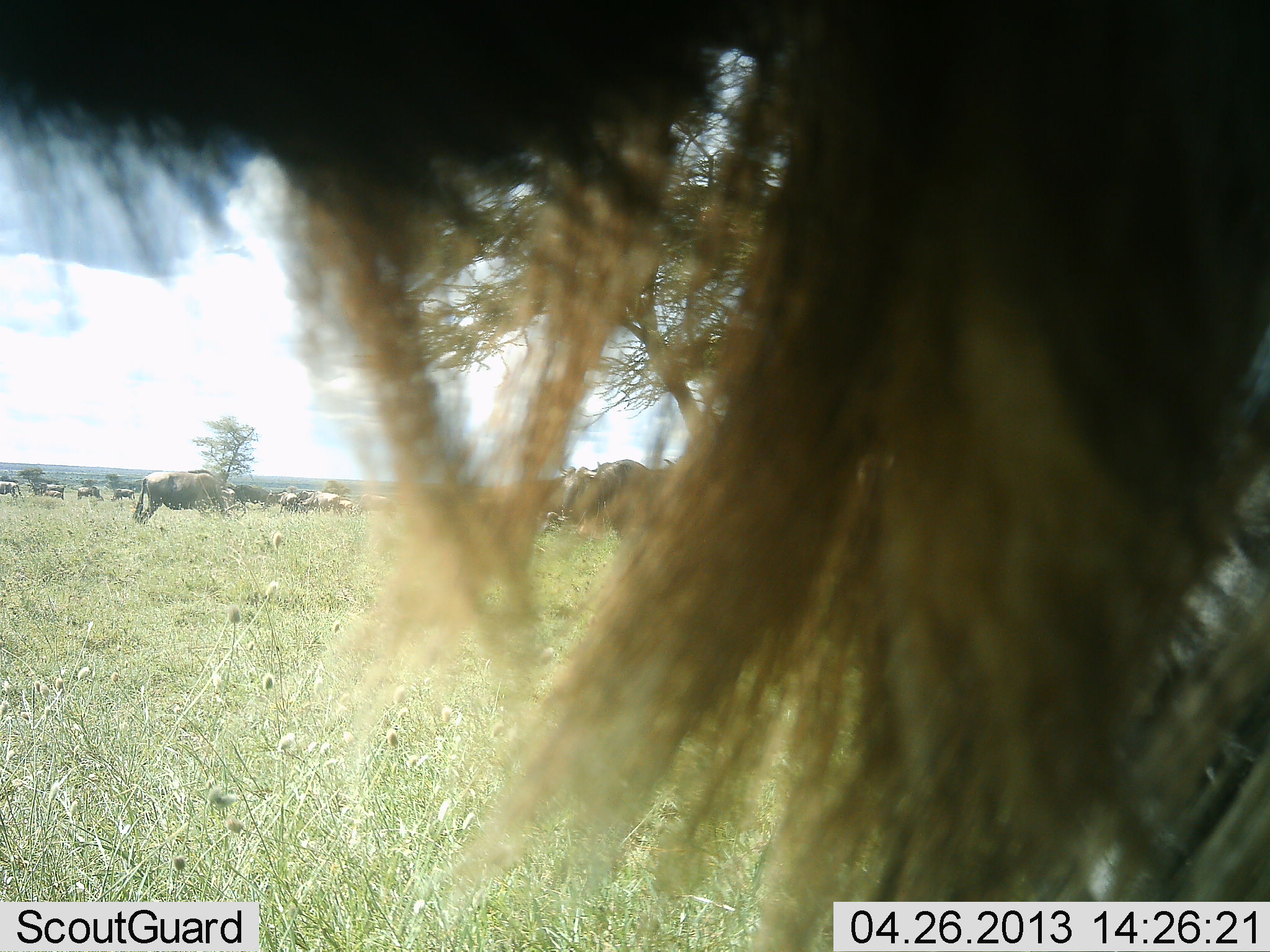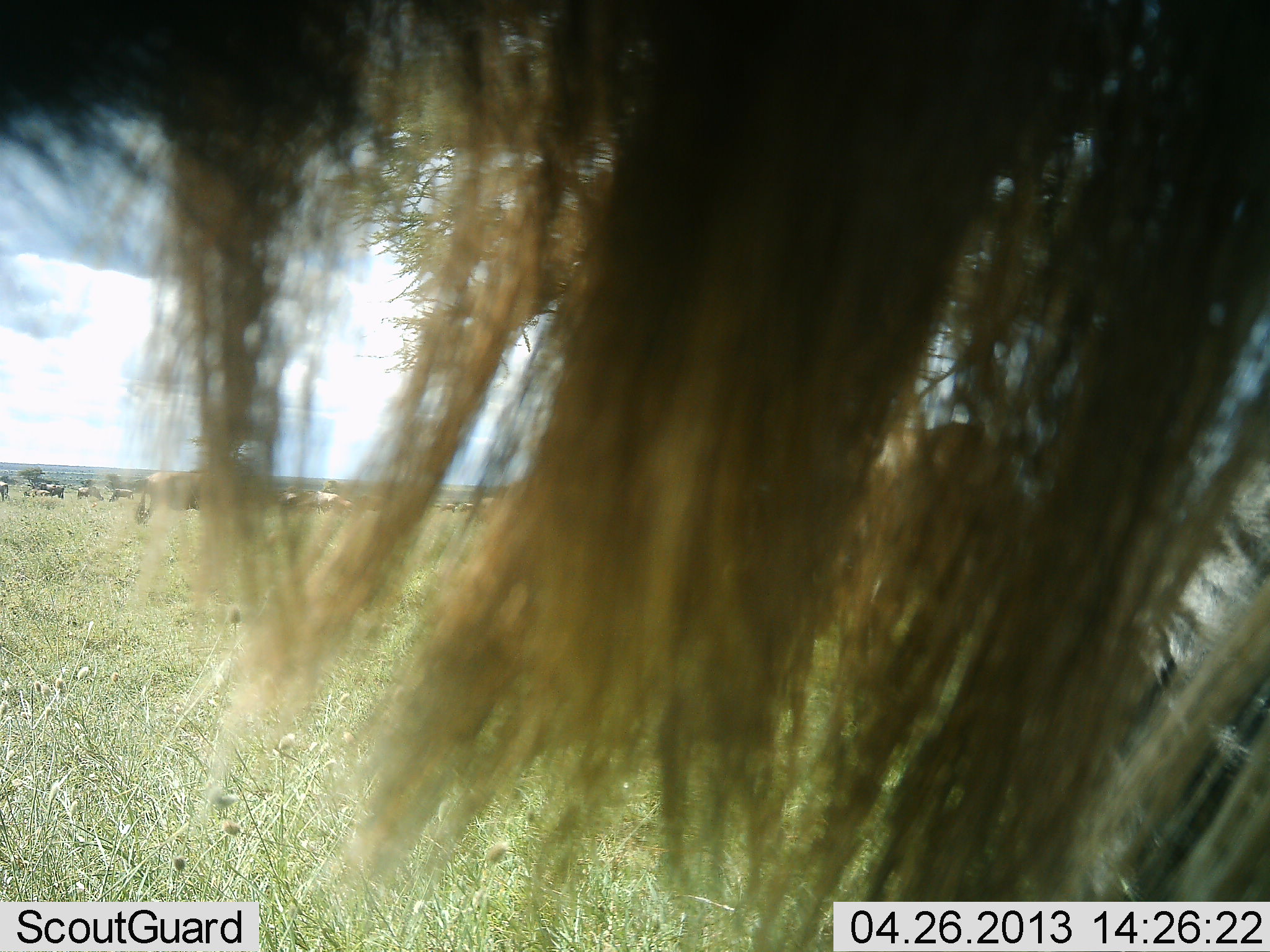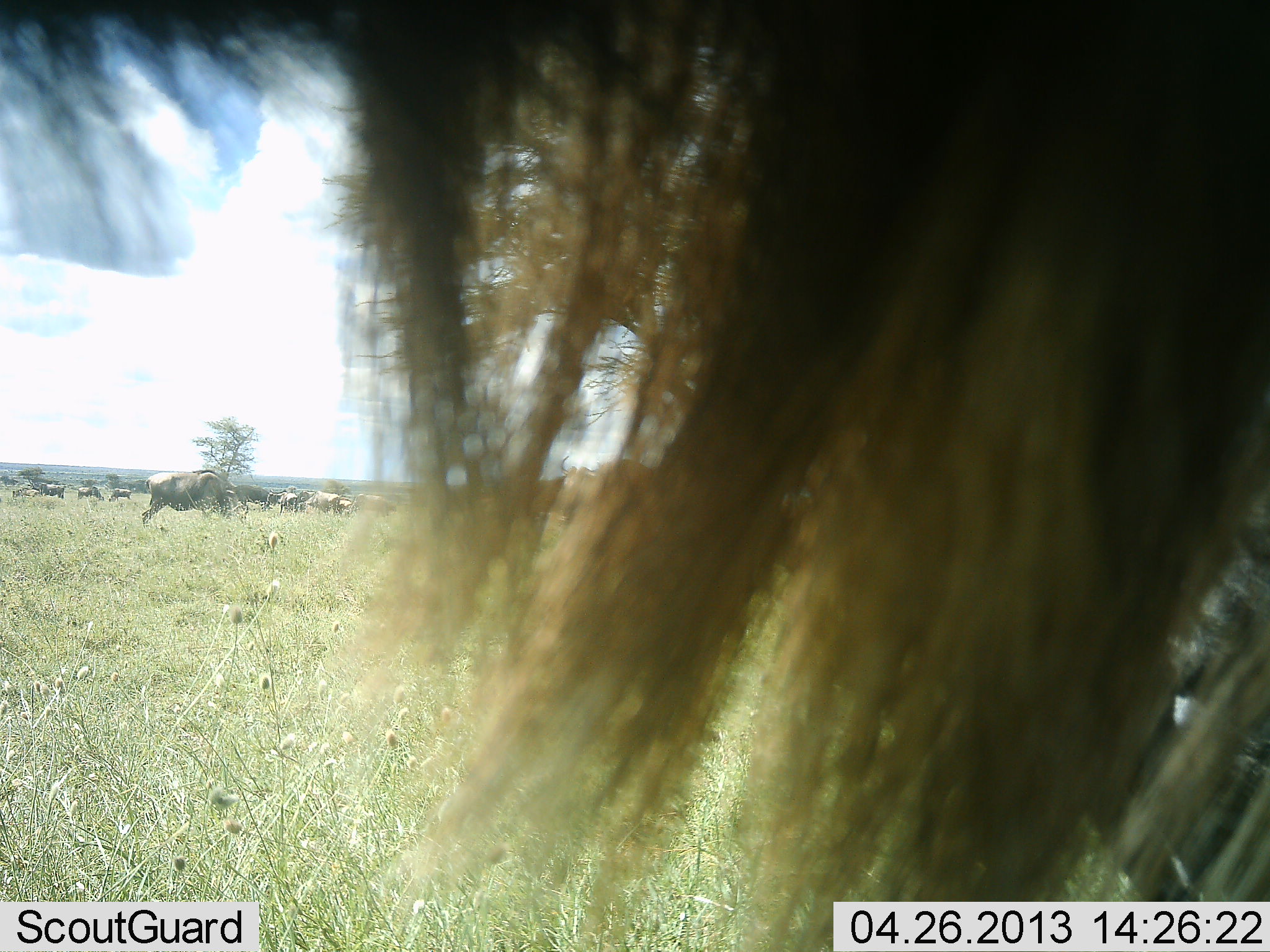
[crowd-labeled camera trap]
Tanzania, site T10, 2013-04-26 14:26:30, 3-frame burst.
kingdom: Animalia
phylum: Chordata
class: Mammalia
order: Artiodactyla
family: Bovidae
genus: Connochaetes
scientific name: Connochaetes taurinus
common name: blue wildebeest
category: wildebeest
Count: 11-50.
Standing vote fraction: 85%.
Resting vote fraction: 0%.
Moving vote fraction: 20%.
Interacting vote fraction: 5%.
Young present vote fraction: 5%.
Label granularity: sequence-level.